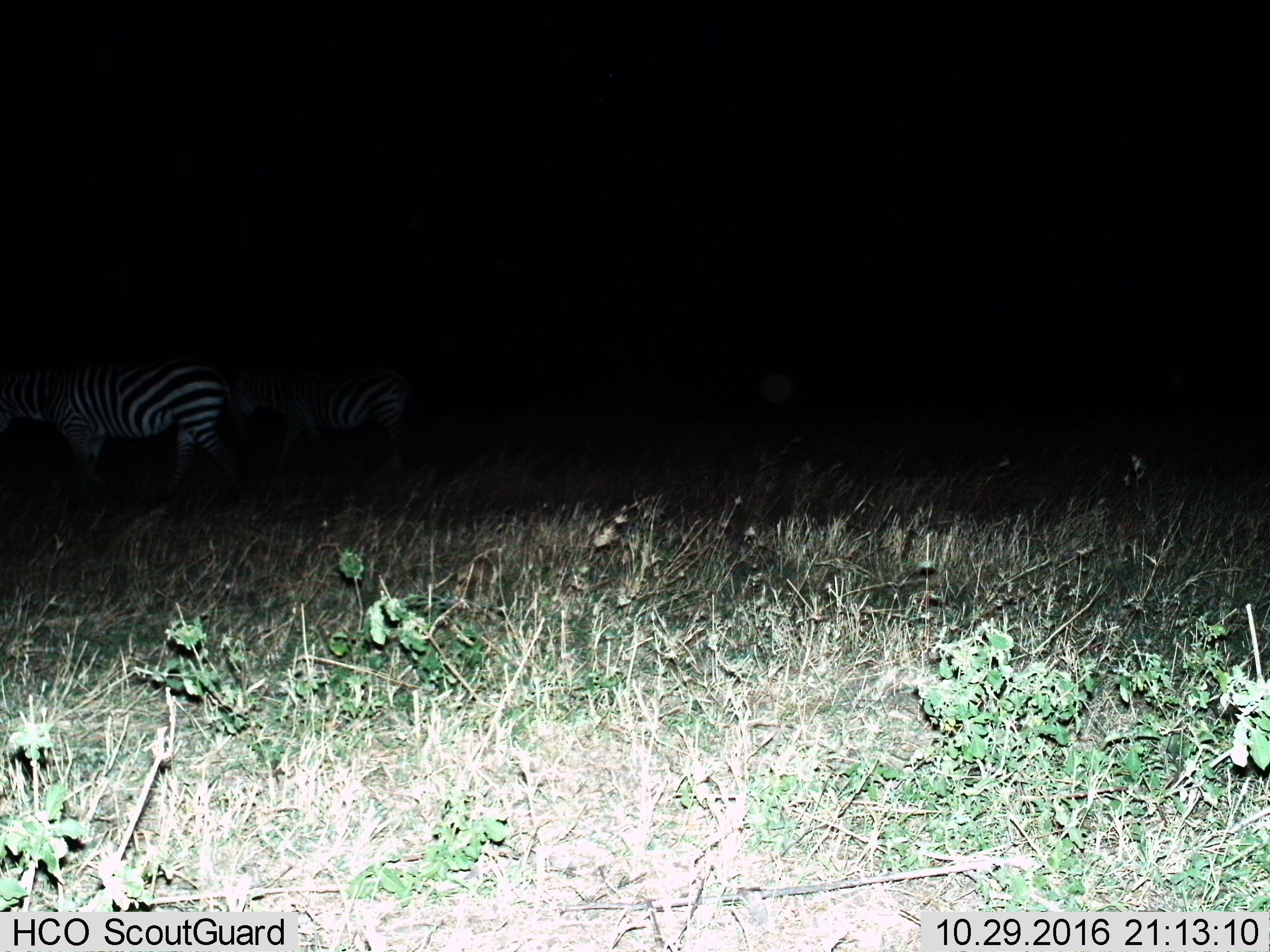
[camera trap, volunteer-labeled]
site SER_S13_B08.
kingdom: Animalia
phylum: Chordata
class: Mammalia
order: Perissodactyla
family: Equidae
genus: Equus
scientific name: Equus quagga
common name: plains zebra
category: zebraplains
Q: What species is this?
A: Zebraplains (plains zebra) (Equus quagga).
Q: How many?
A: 2.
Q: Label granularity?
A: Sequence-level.